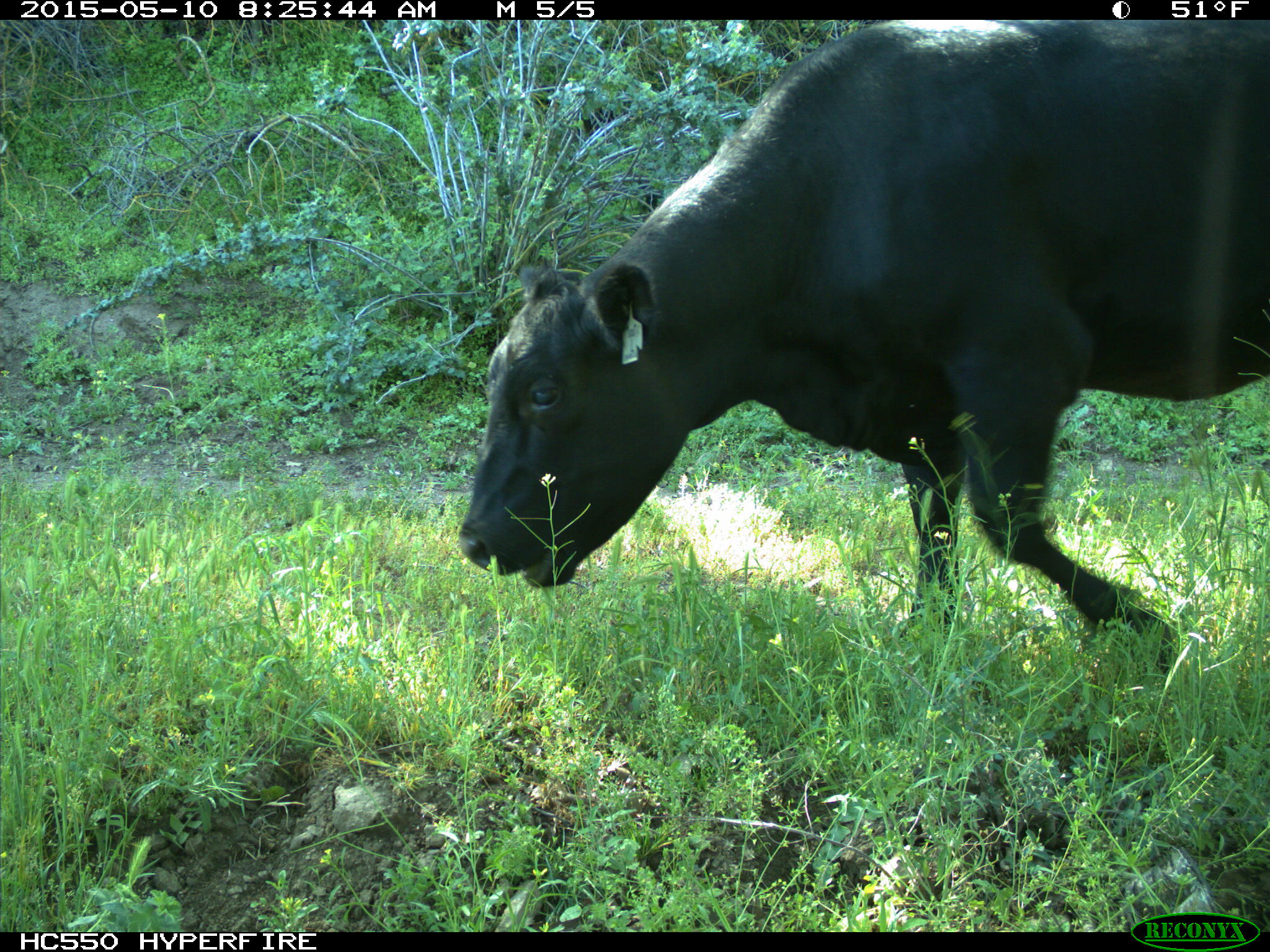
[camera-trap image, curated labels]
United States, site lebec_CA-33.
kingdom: Animalia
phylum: Chordata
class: Mammalia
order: Artiodactyla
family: Bovidae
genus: Bos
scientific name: Bos taurus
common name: domestic cow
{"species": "Bos taurus (domestic cow)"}